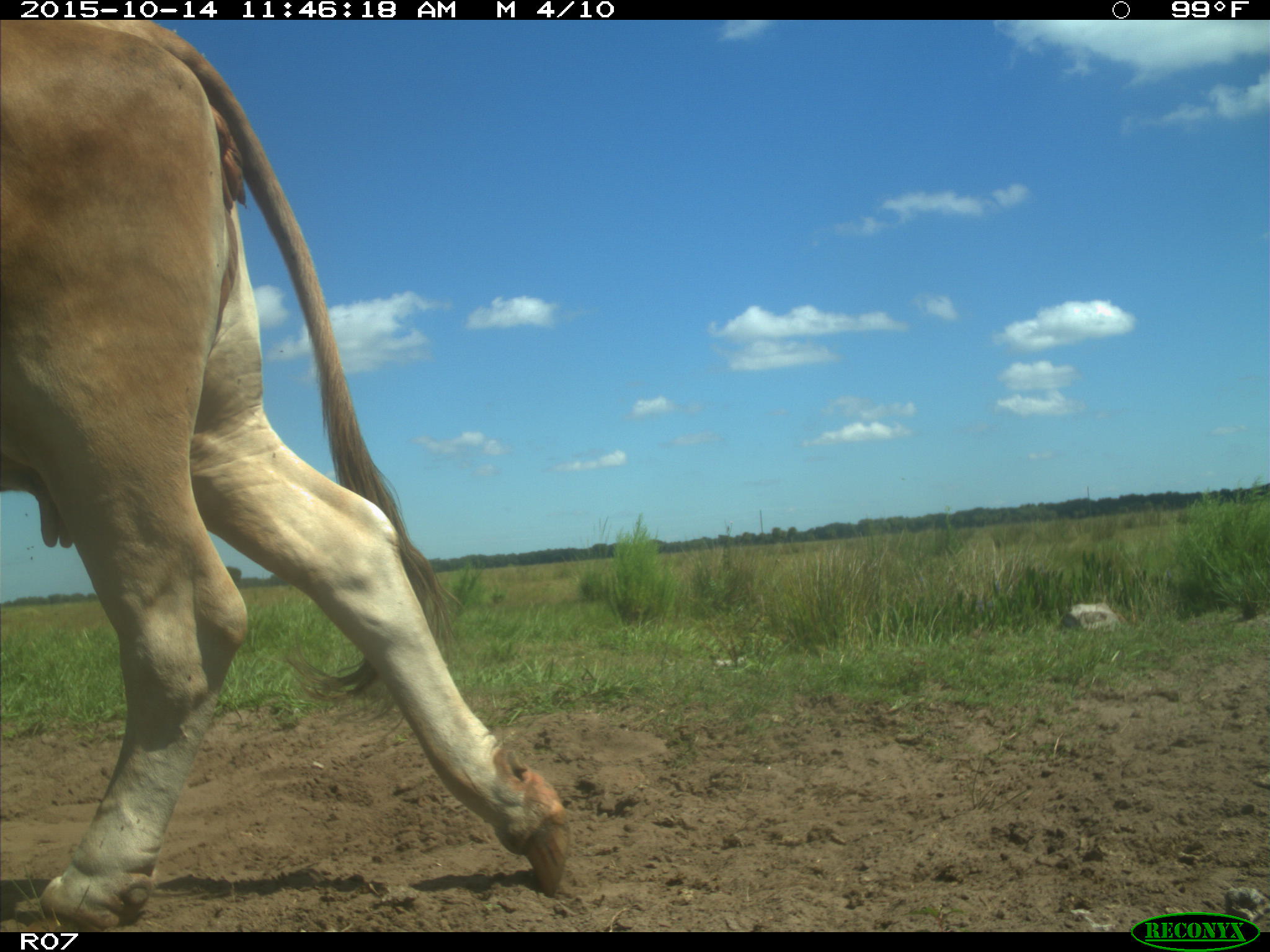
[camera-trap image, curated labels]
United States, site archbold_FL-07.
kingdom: Animalia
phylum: Chordata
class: Mammalia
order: Artiodactyla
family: Bovidae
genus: Bos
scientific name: Bos taurus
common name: domestic cow